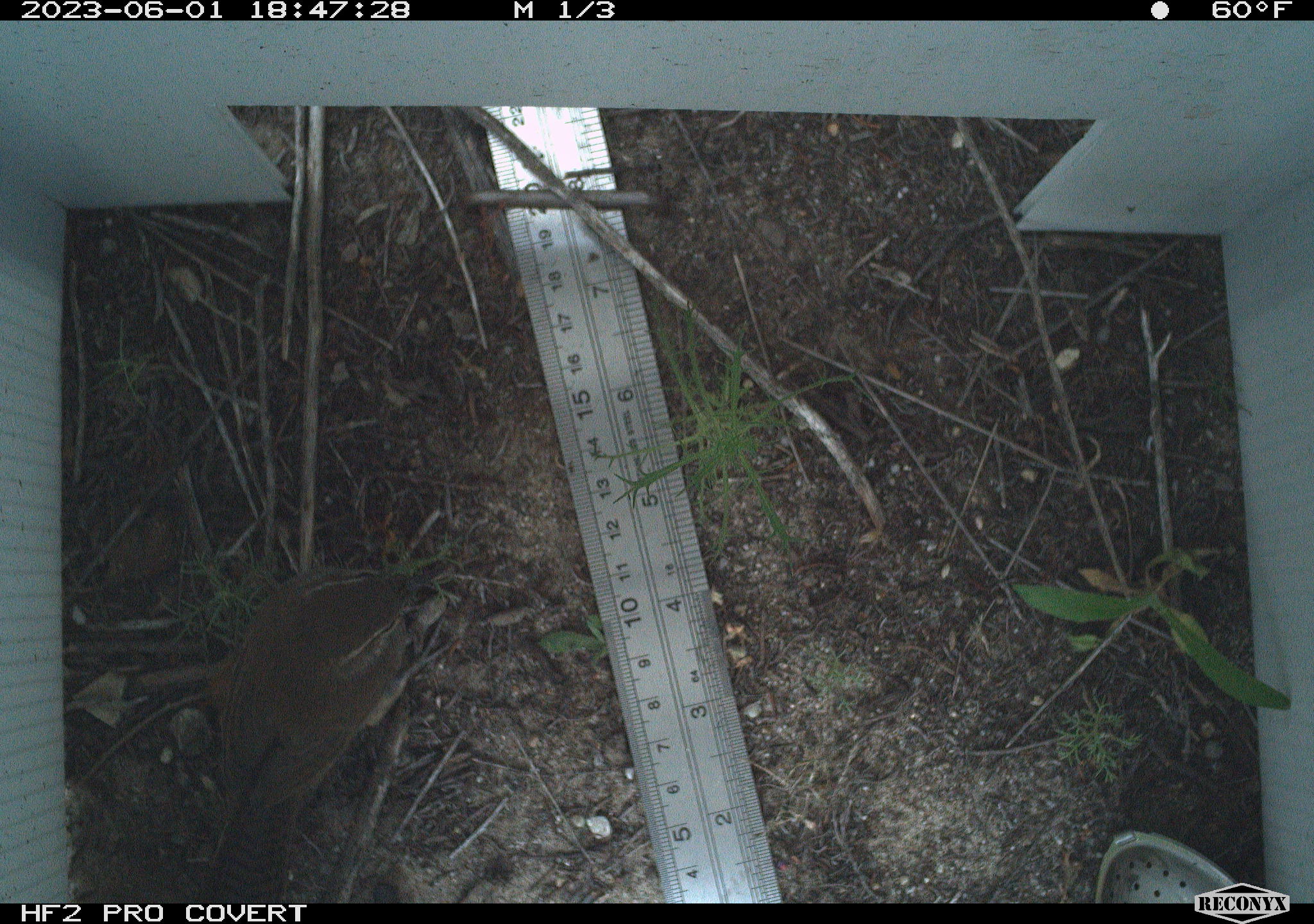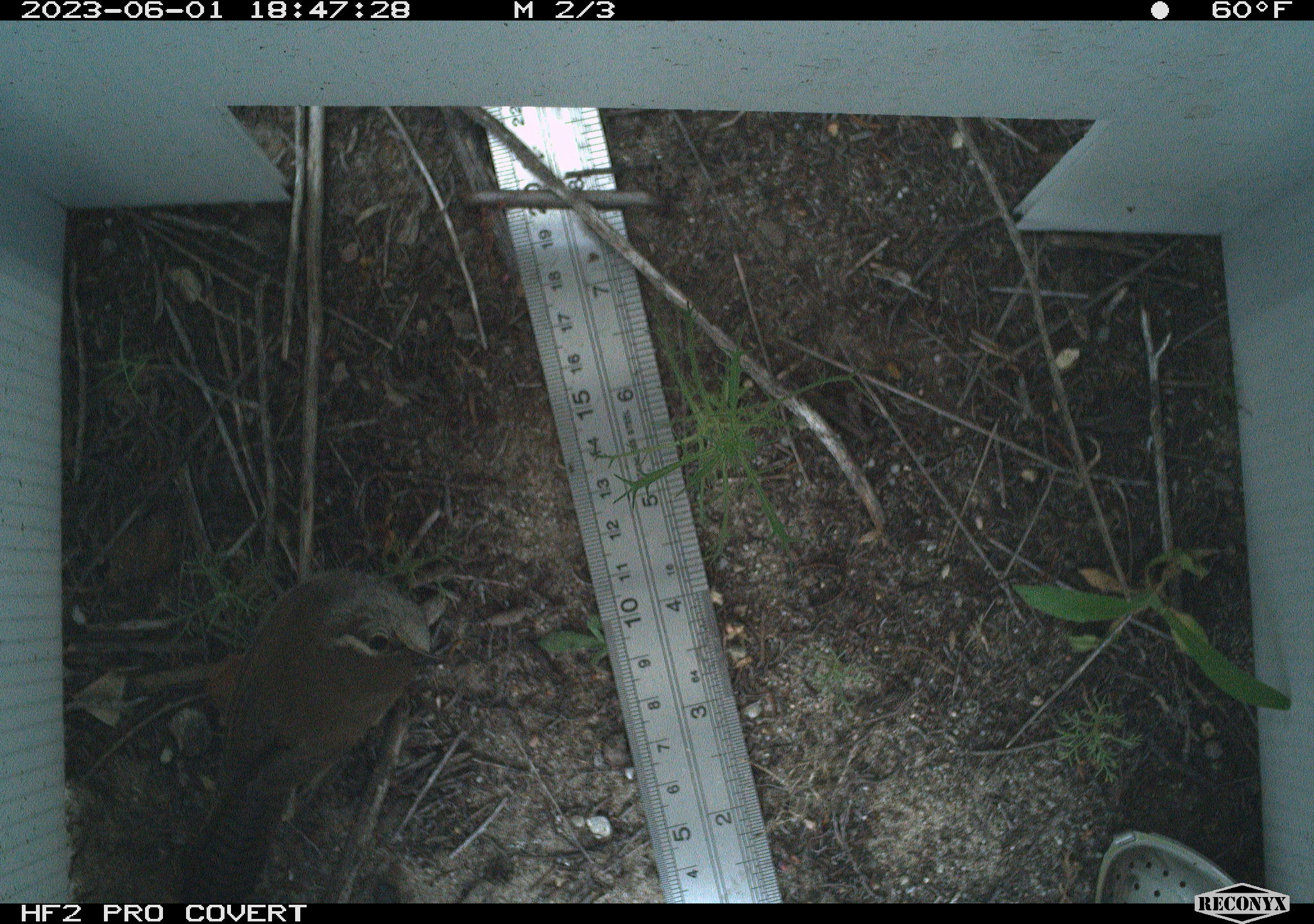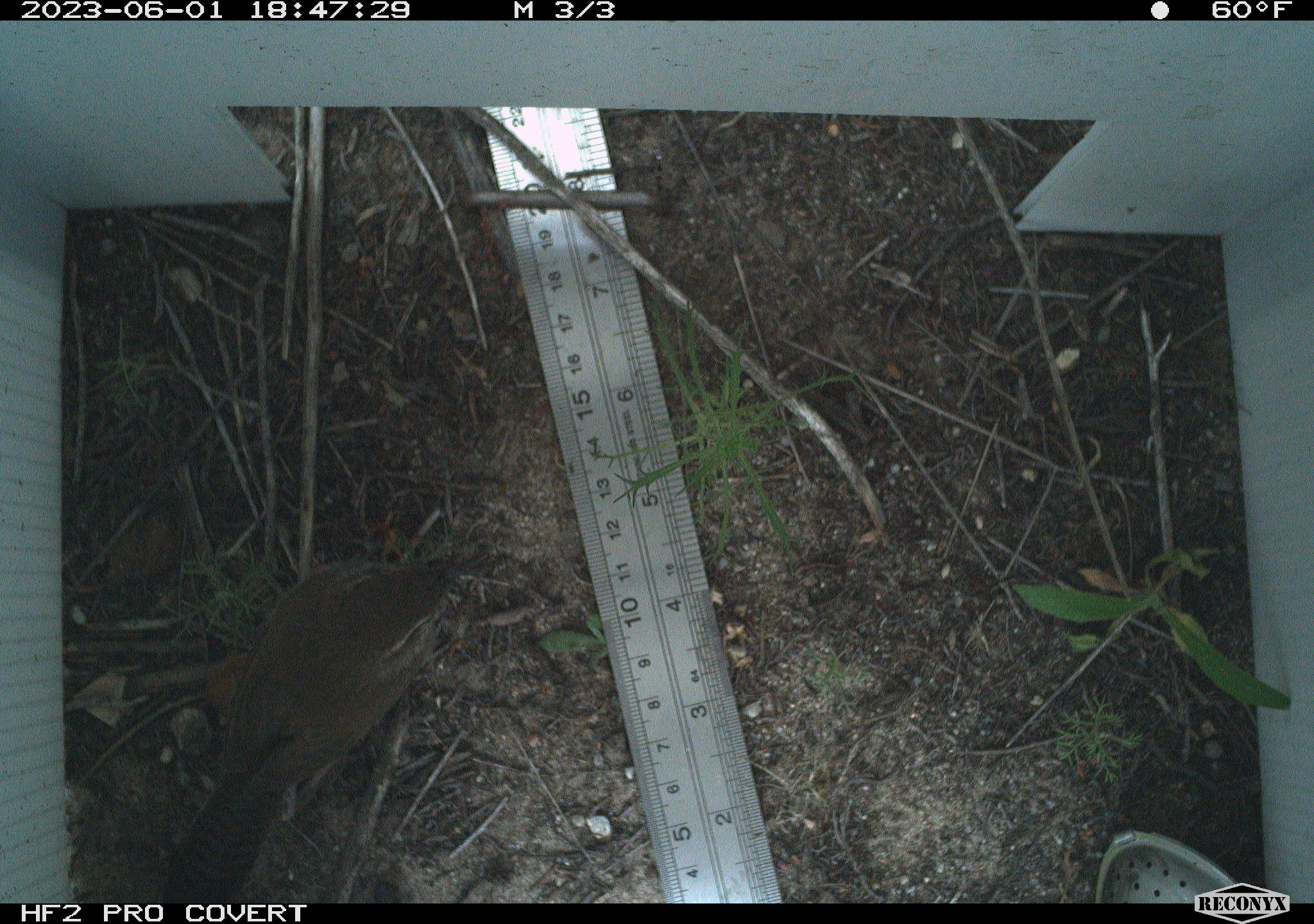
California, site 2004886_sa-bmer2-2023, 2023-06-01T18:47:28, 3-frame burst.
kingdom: Animalia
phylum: Chordata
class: Aves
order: Passeriformes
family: Troglodytidae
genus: Thryomanes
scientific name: Thryomanes bewickii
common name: bewick's wren